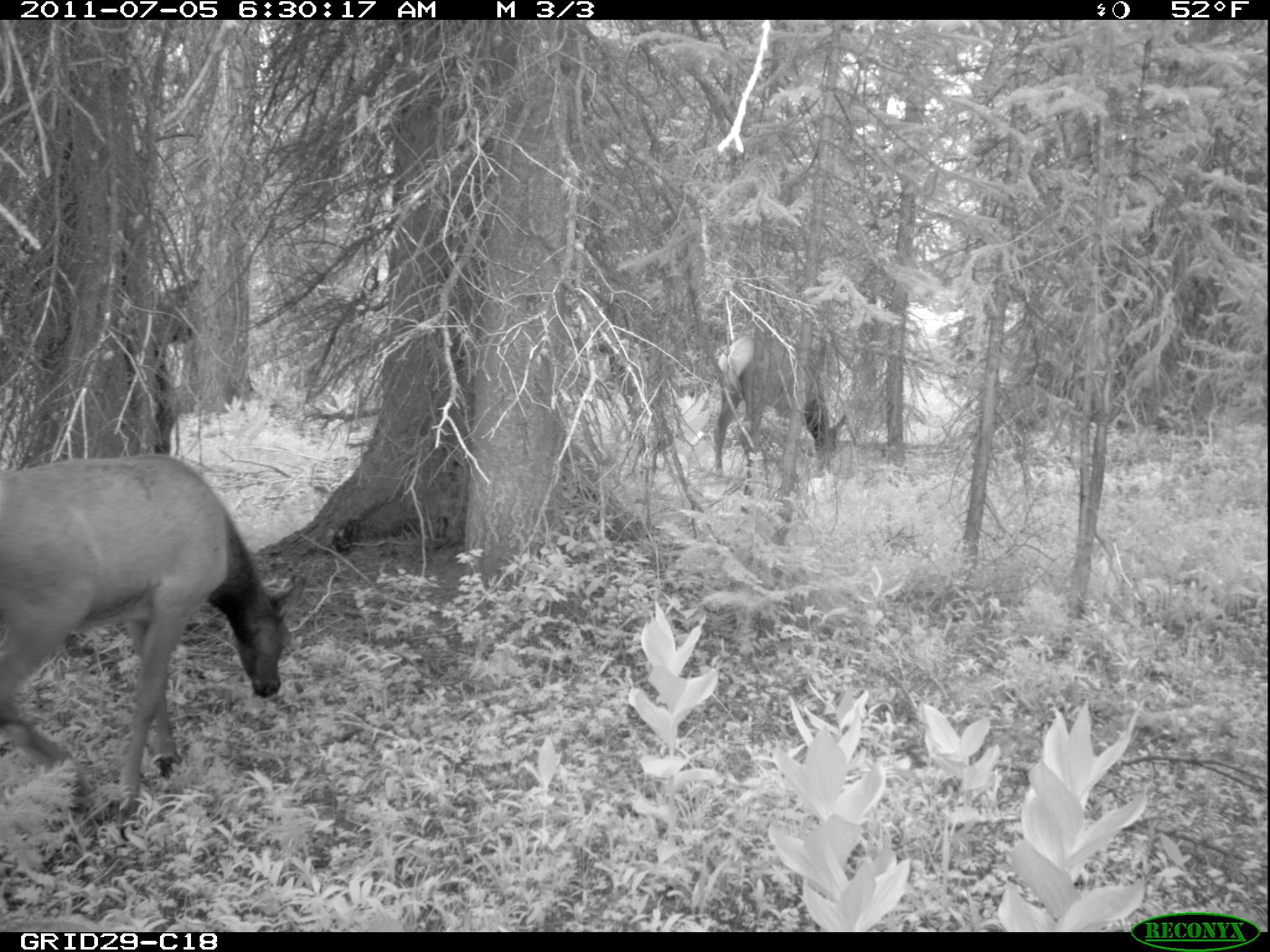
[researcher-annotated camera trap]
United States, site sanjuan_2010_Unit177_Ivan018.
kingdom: Animalia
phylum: Chordata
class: Mammalia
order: Artiodactyla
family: Cervidae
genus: Cervus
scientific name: Cervus elaphus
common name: red deer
Cervus elaphus (red deer).